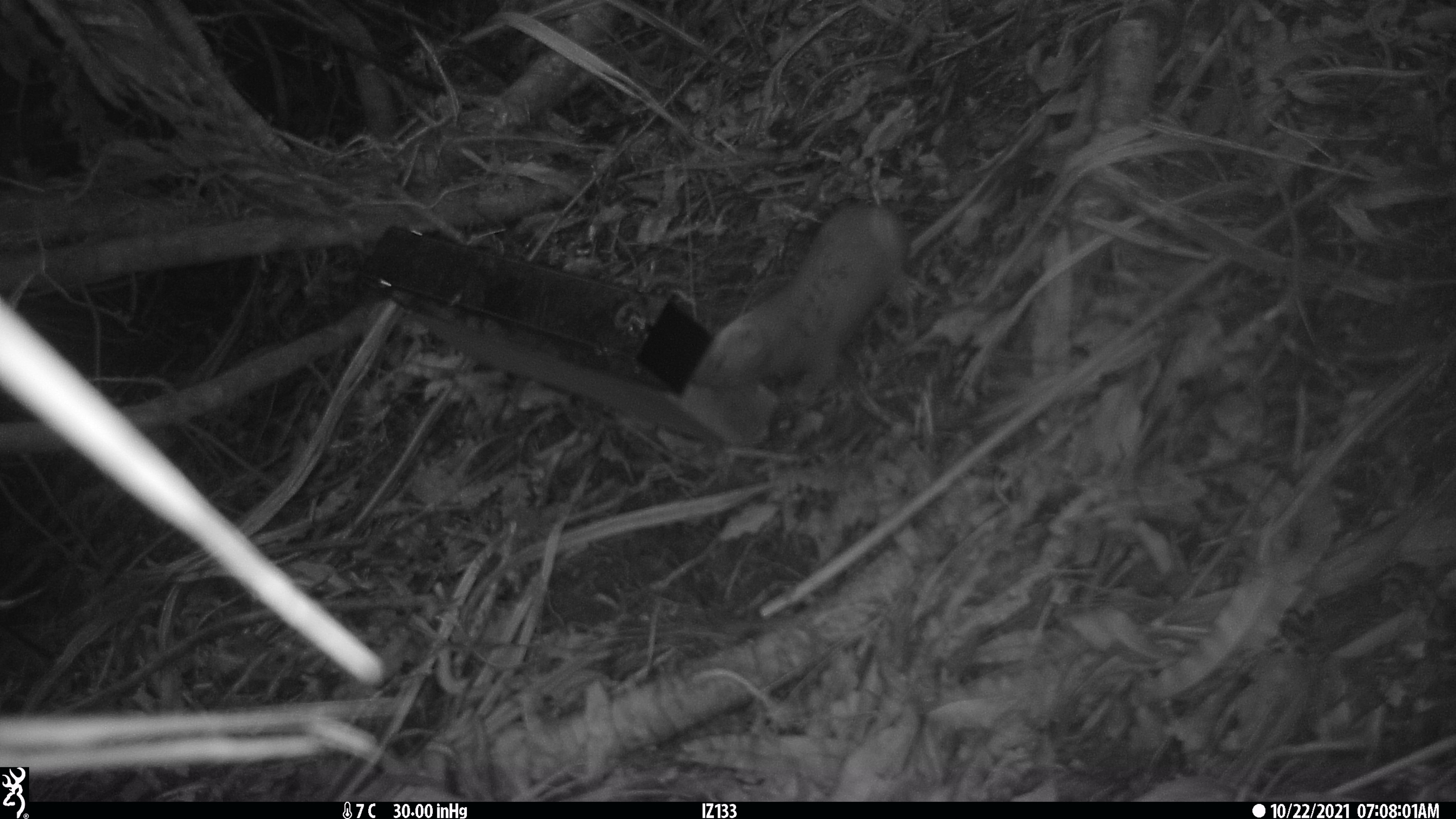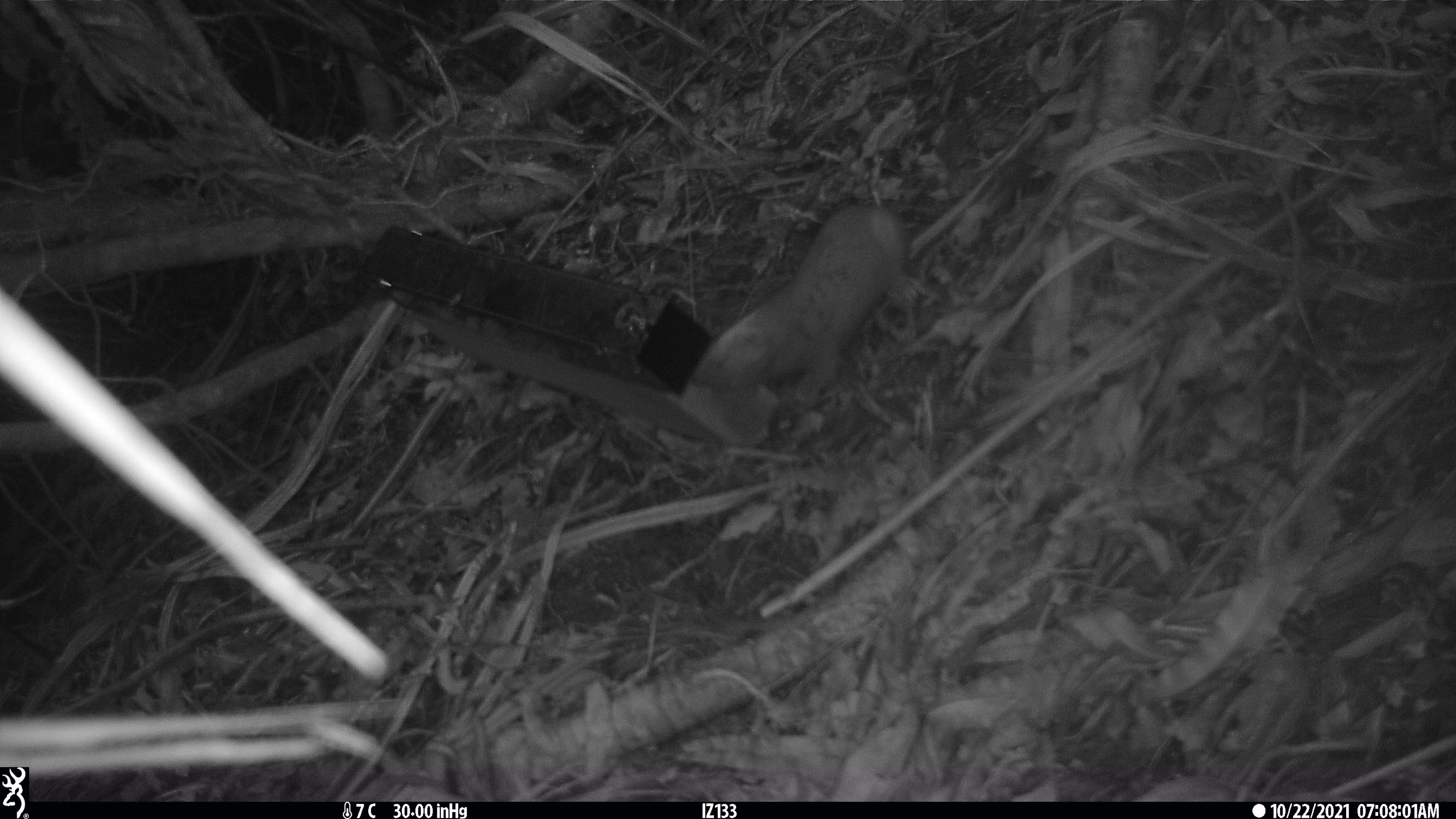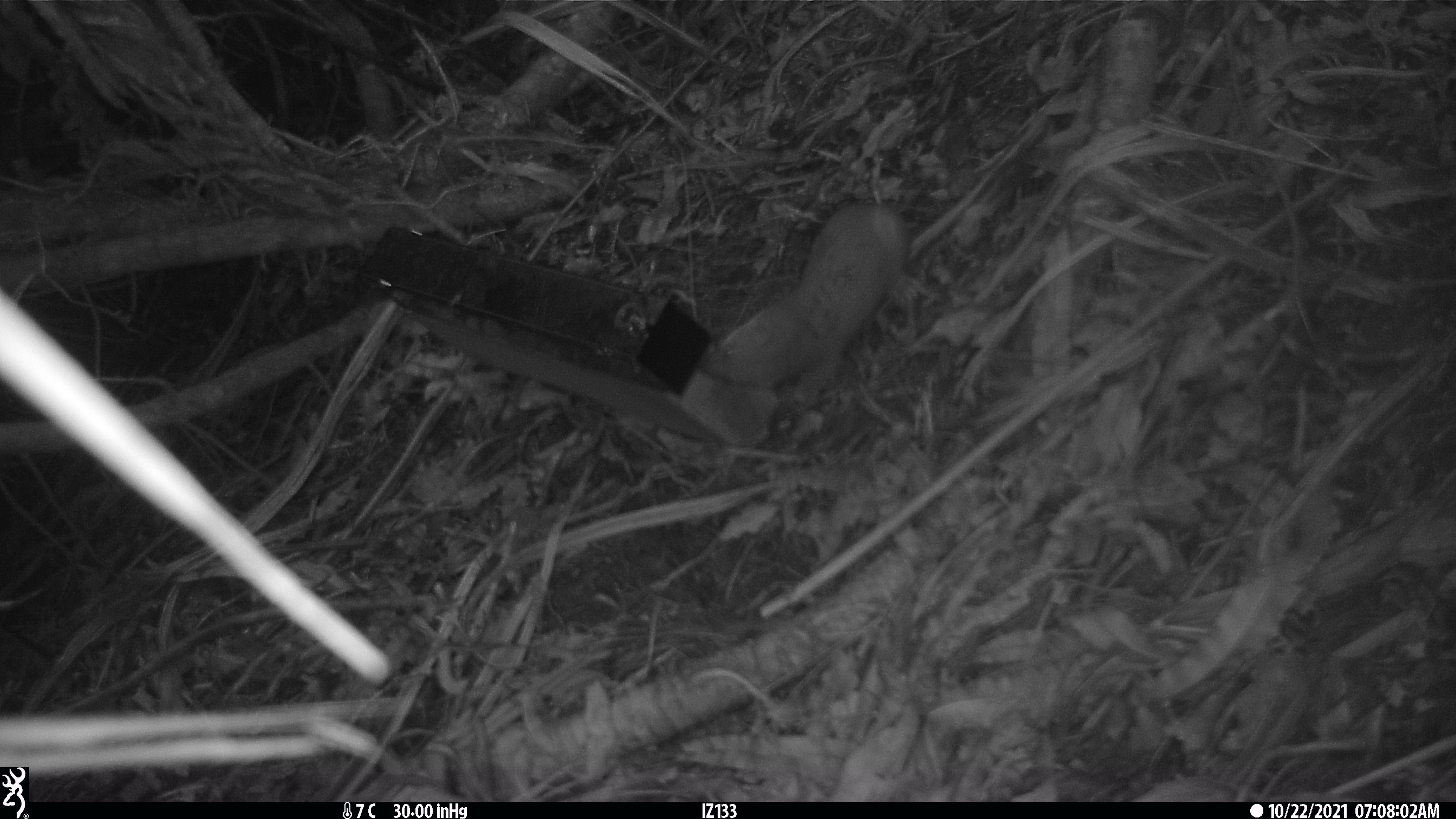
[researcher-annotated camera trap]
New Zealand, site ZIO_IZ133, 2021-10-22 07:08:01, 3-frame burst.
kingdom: Animalia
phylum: Chordata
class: Mammalia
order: Carnivora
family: Mustelidae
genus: Mustela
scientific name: Mustela erminea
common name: stoat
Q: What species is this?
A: Stoat (Mustela erminea).